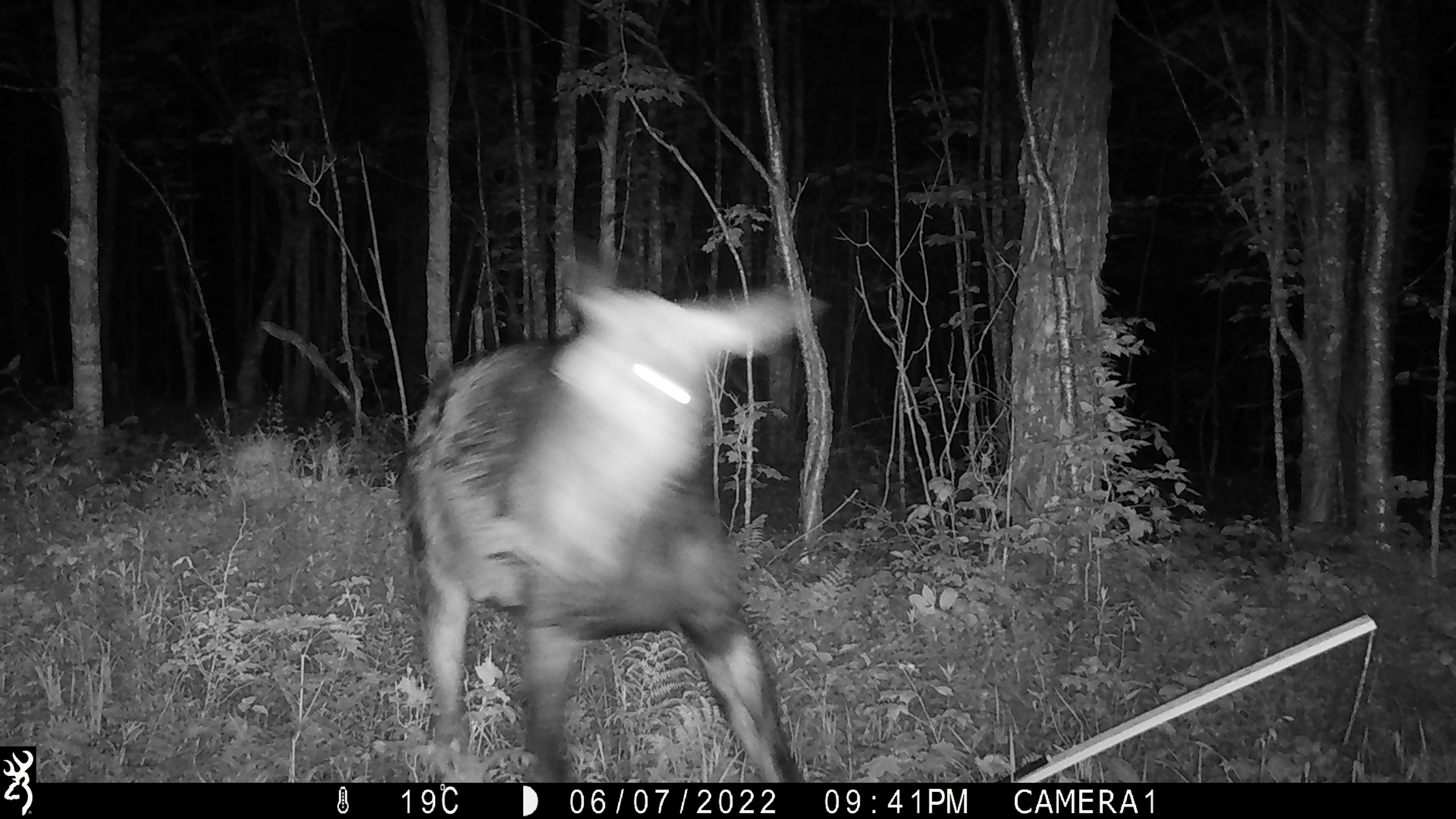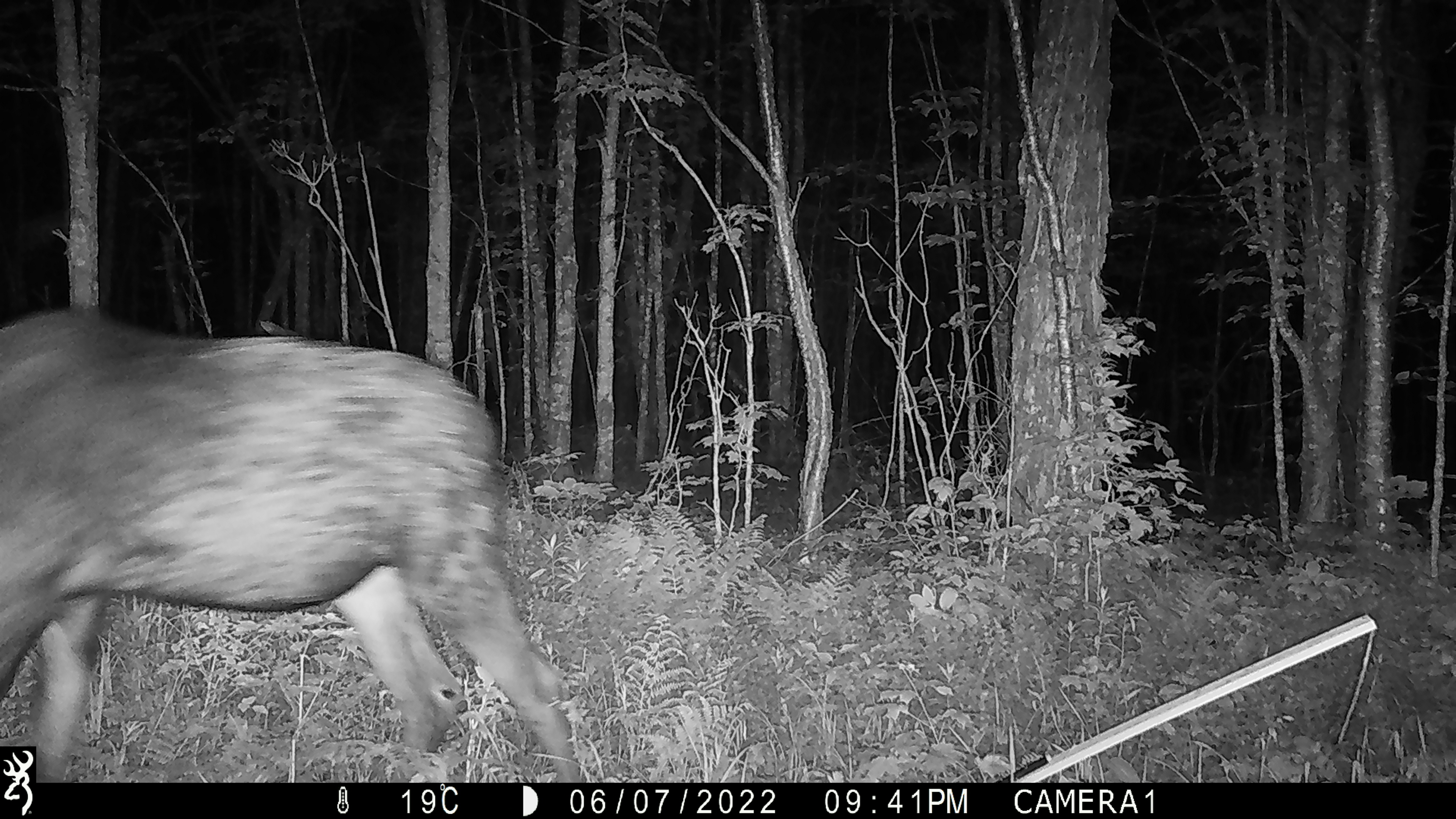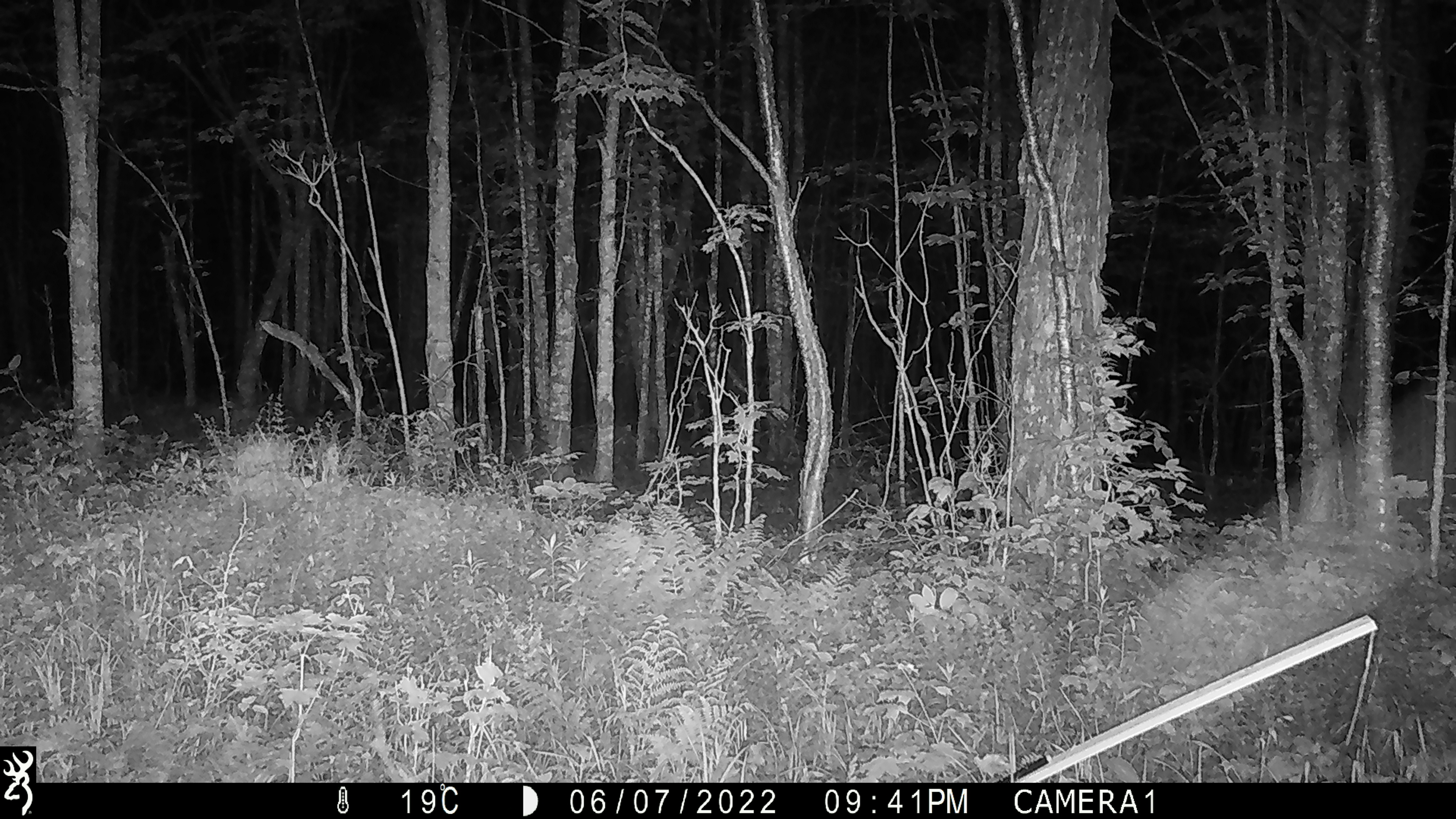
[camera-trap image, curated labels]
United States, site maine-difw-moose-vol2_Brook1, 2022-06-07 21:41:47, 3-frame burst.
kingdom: Animalia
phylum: Chordata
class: Mammalia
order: Artiodactyla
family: Cervidae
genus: Alces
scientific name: Alces alces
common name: moose